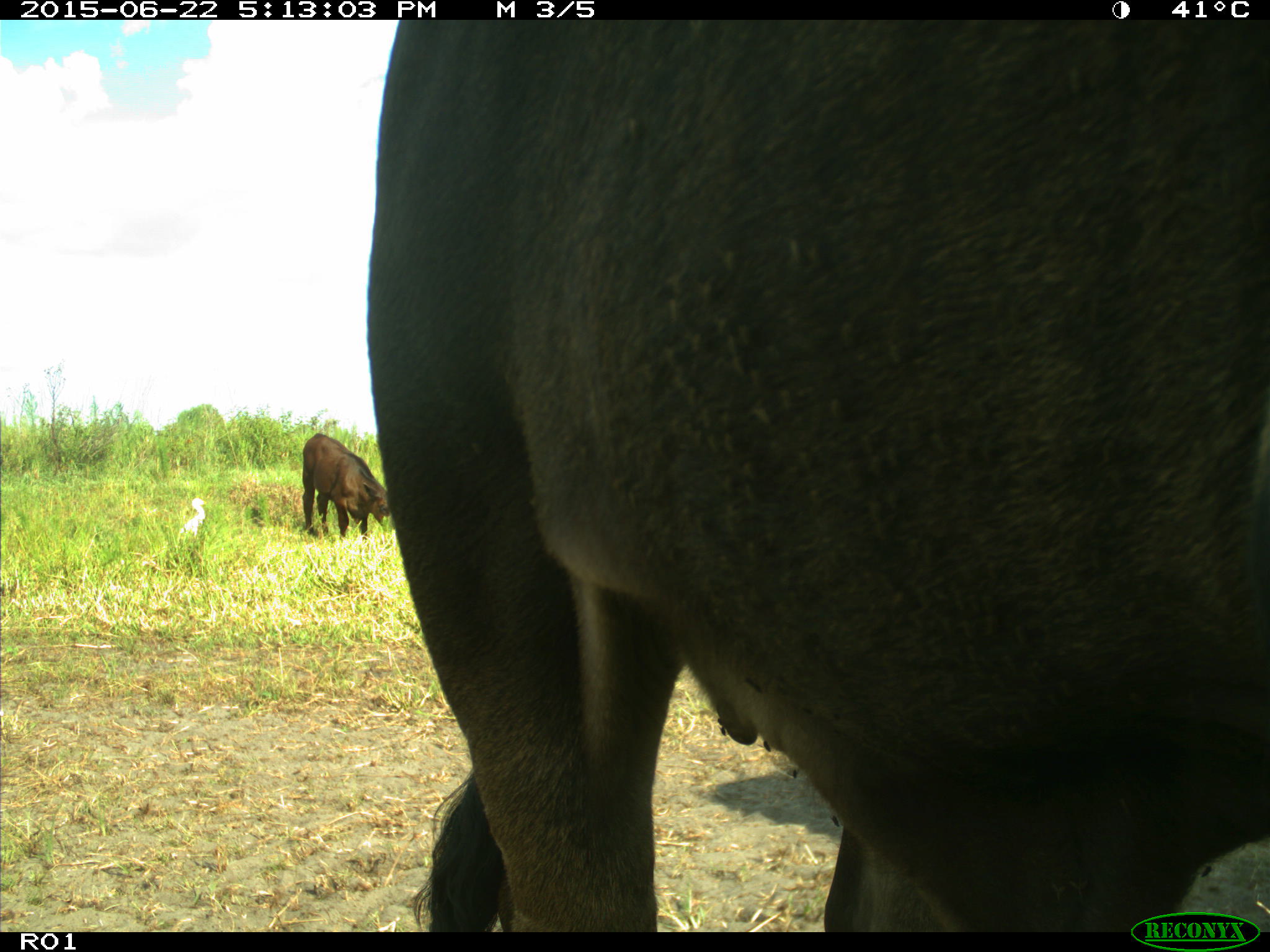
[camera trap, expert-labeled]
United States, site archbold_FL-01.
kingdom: Animalia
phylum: Chordata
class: Mammalia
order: Artiodactyla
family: Bovidae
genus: Bos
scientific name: Bos taurus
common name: domestic cow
Bos taurus (domestic cow).